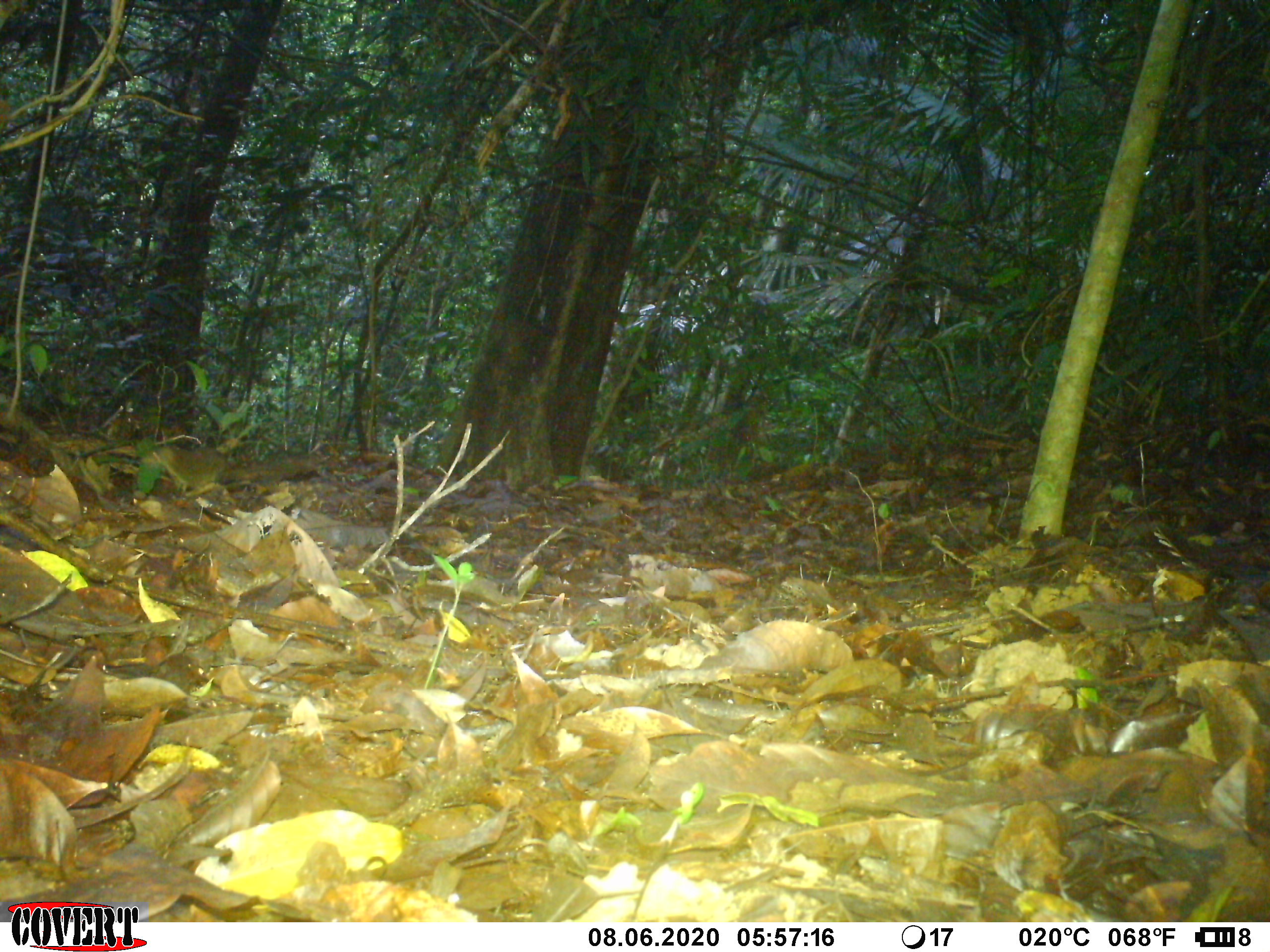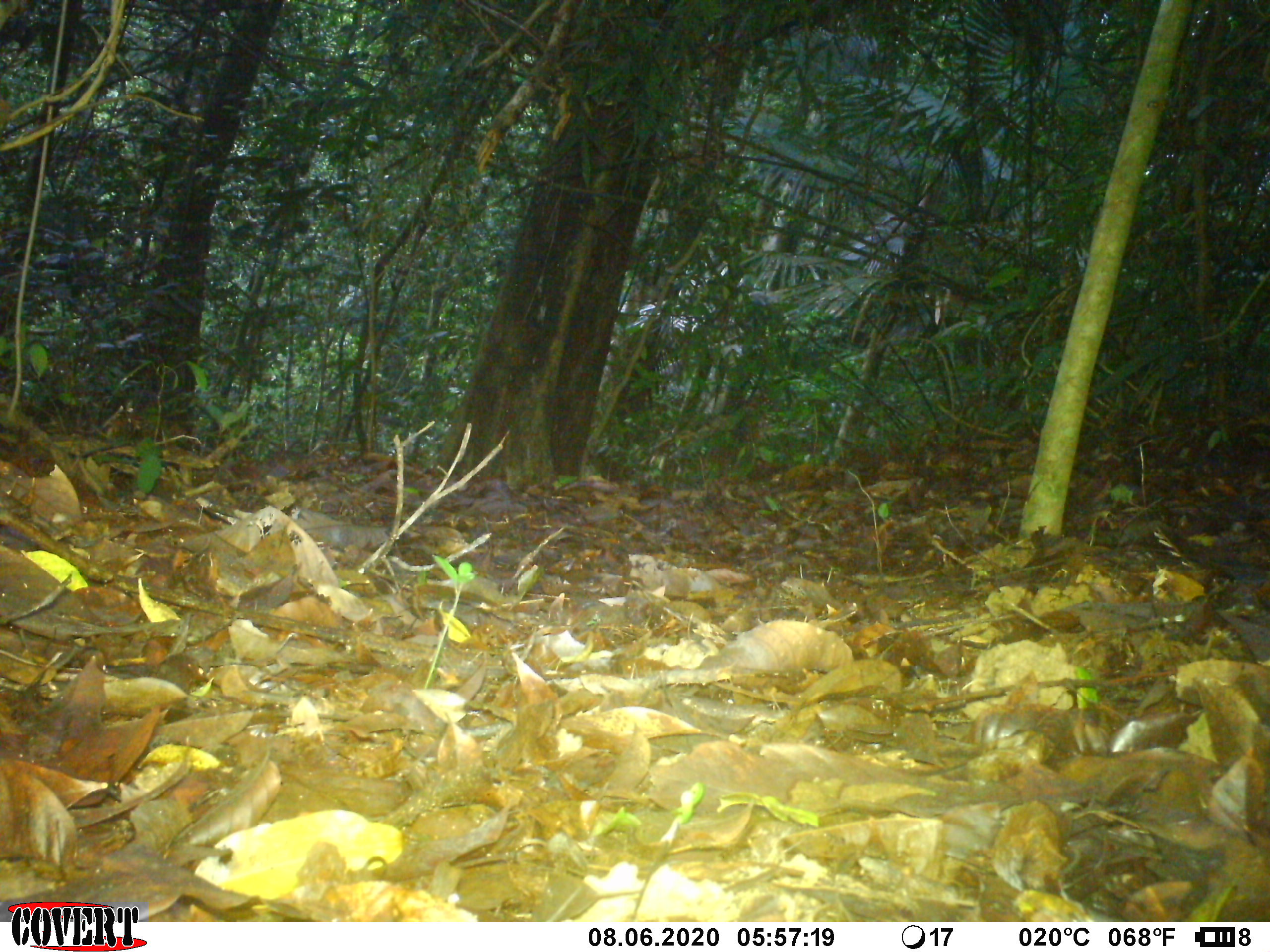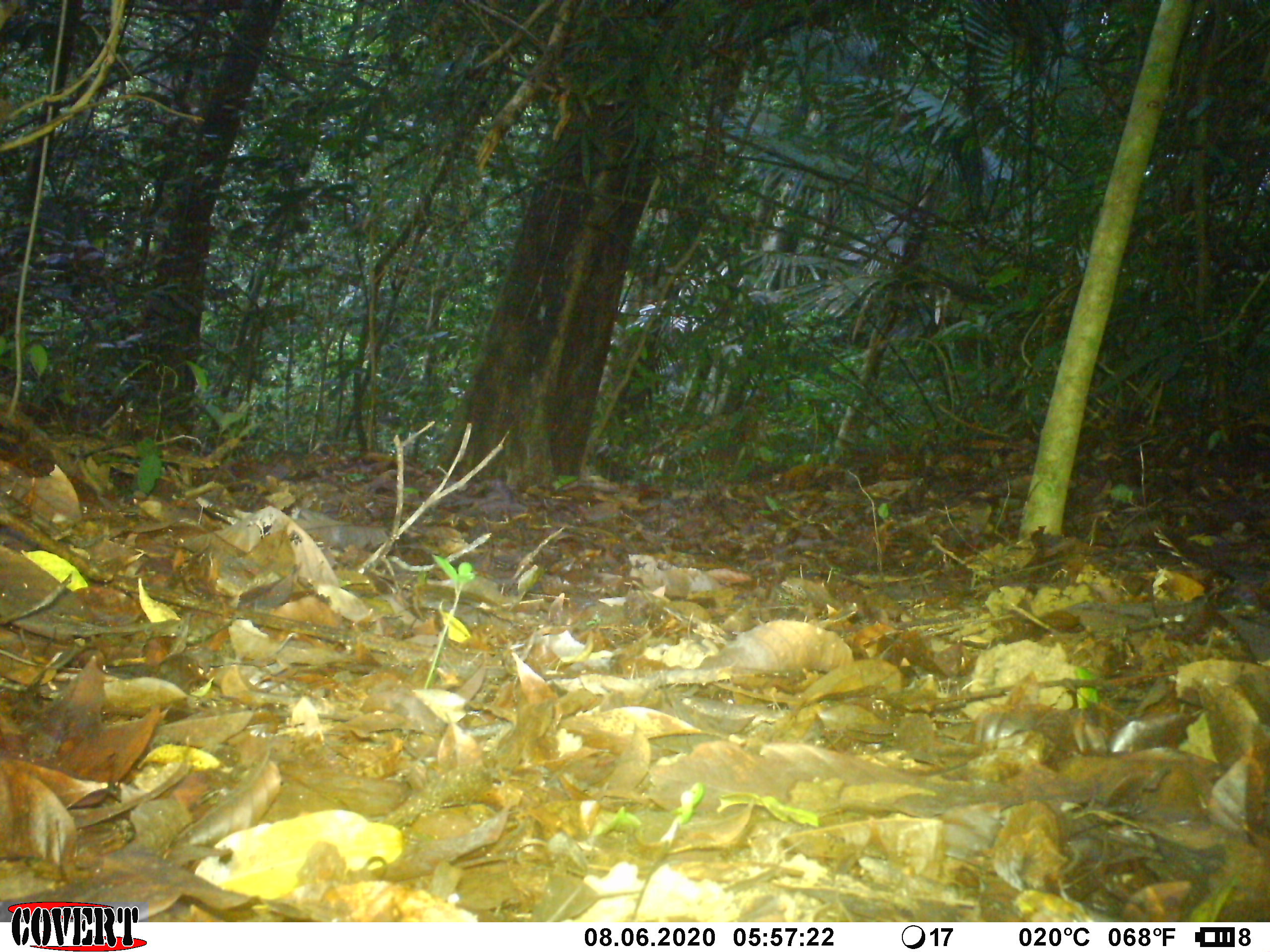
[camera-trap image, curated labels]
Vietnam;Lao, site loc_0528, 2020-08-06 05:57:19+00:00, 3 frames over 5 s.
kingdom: Animalia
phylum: Chordata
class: Mammalia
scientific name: Mammalia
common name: mammal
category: unidentified small mammal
Unidentified small mammal (mammal) (Mammalia). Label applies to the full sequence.